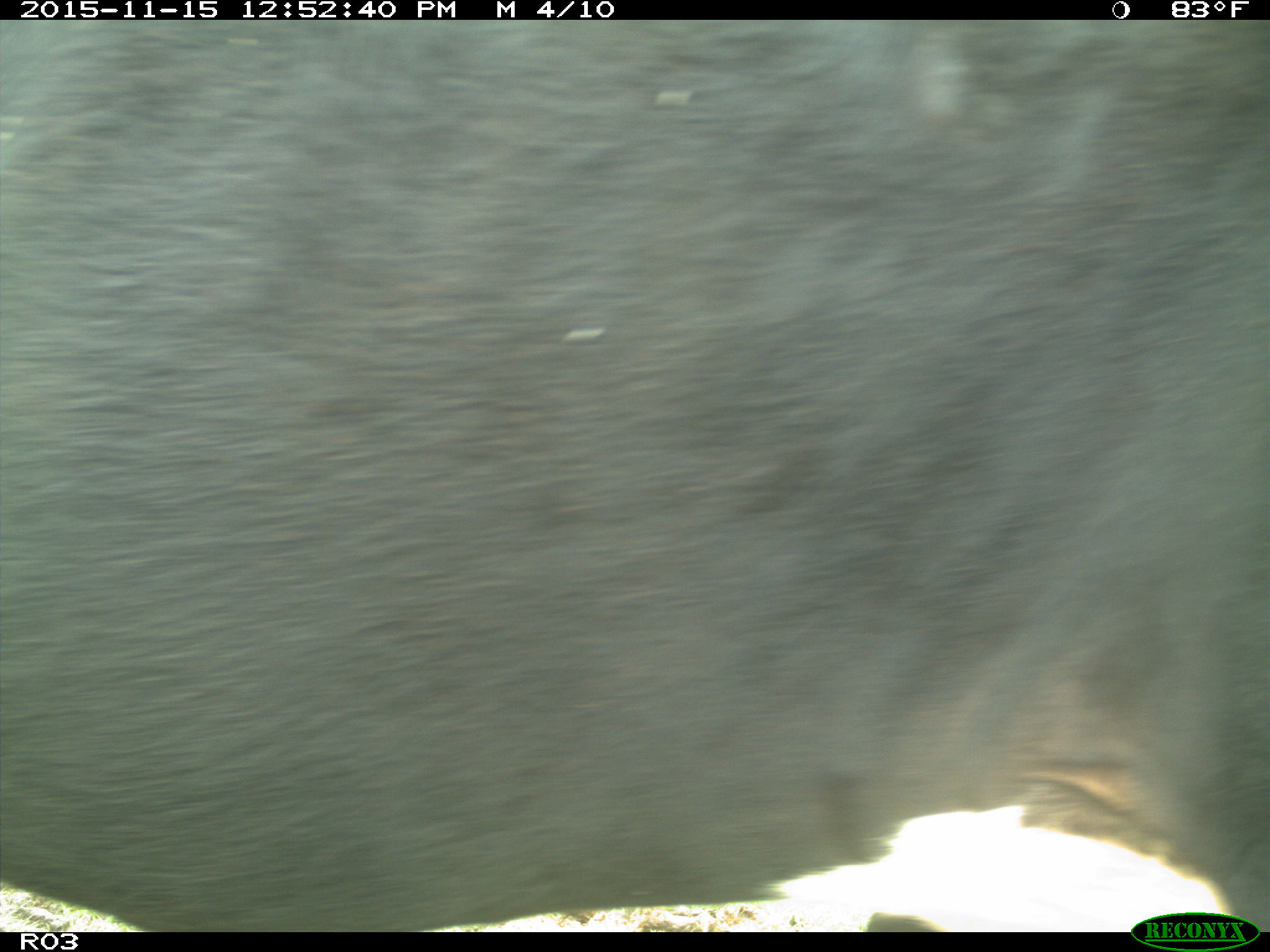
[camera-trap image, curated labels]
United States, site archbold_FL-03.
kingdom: Animalia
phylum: Chordata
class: Mammalia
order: Artiodactyla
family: Bovidae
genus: Bos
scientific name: Bos taurus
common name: domestic cow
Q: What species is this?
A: Bos taurus (domestic cow).